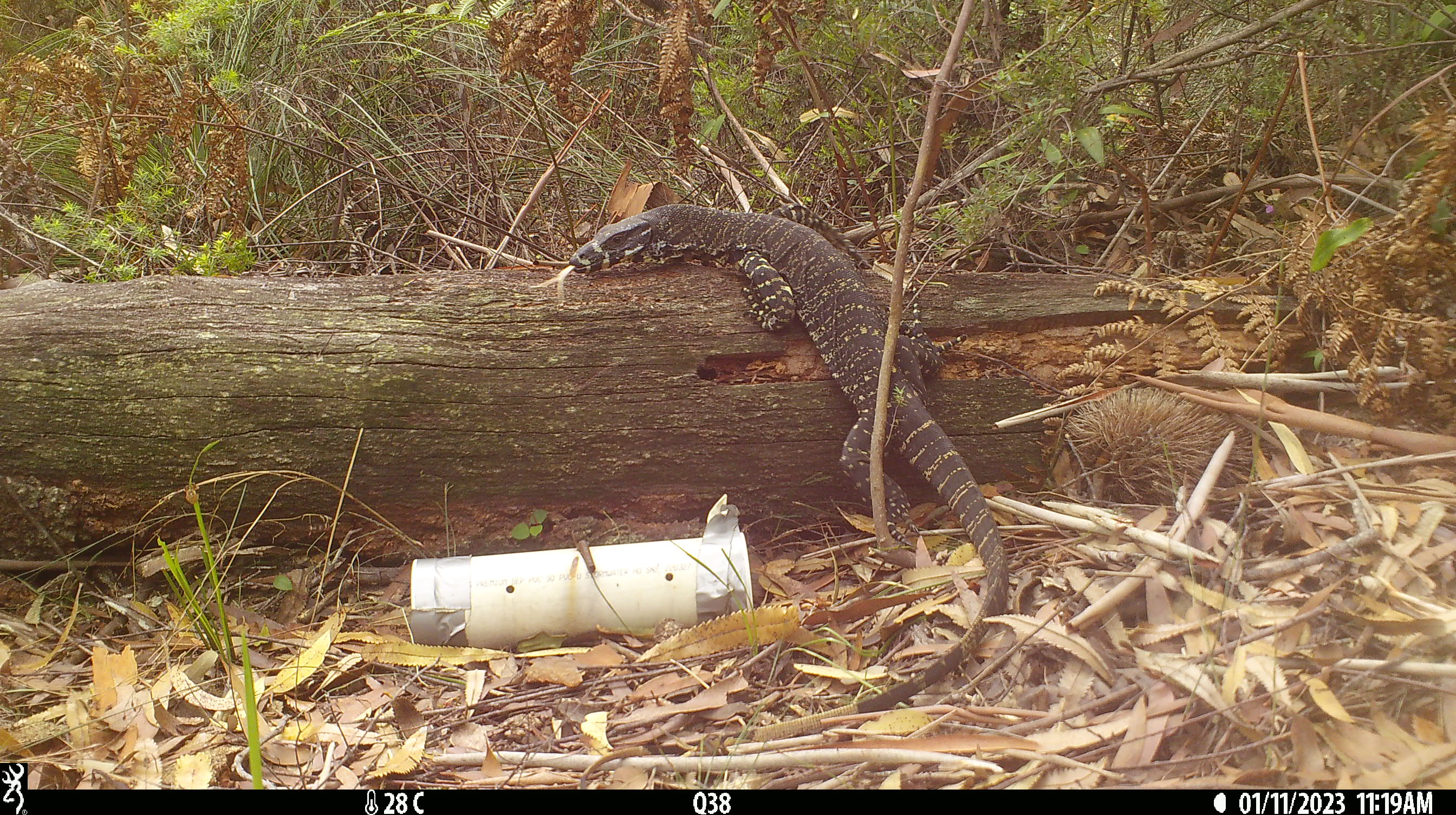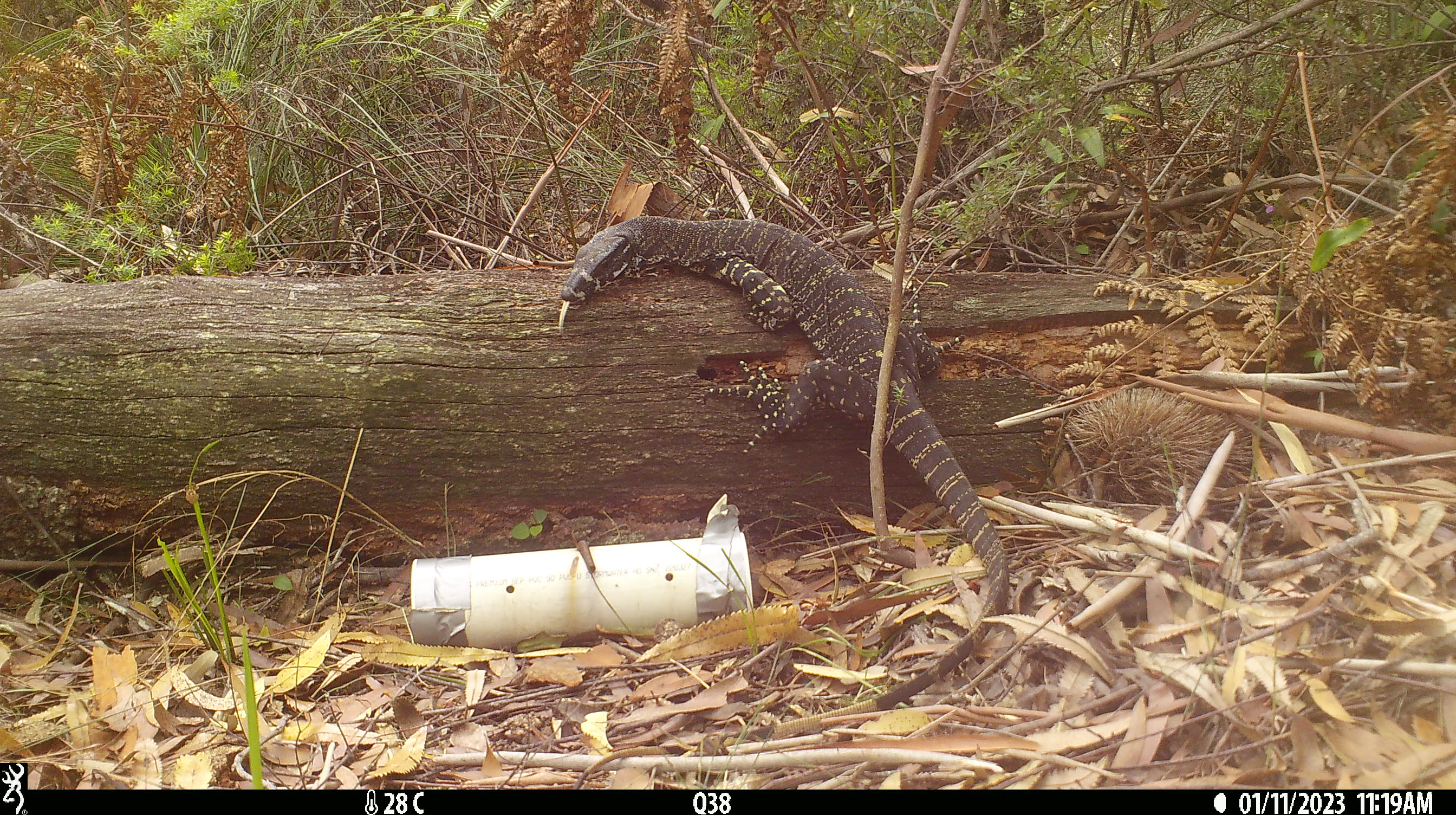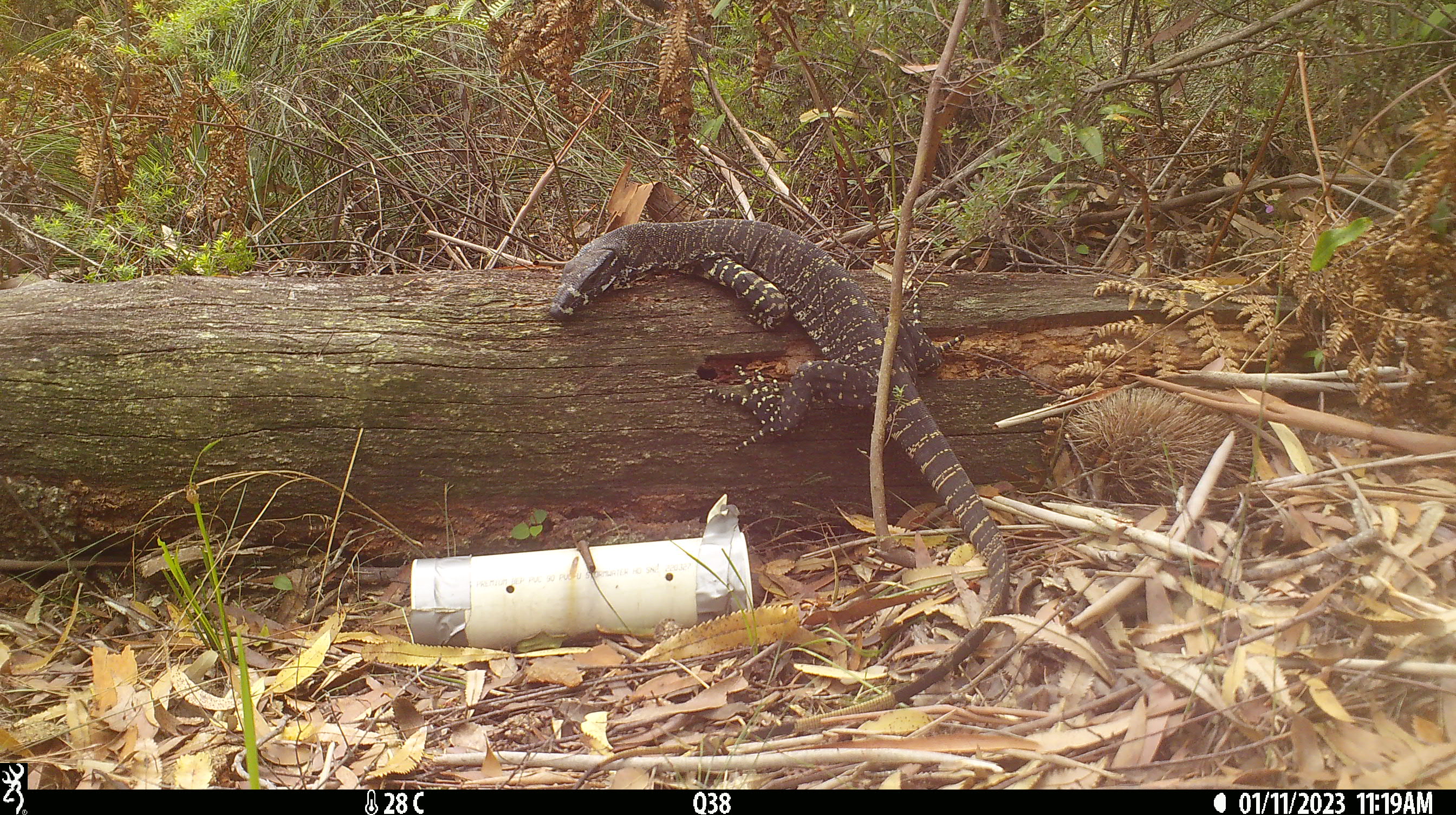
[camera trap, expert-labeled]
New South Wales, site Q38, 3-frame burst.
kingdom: Animalia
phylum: Chordata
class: Reptilia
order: Squamata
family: Varanidae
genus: Varanus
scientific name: Varanus varius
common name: lace monitor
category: goanna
Goanna (lace monitor) (Varanus varius).